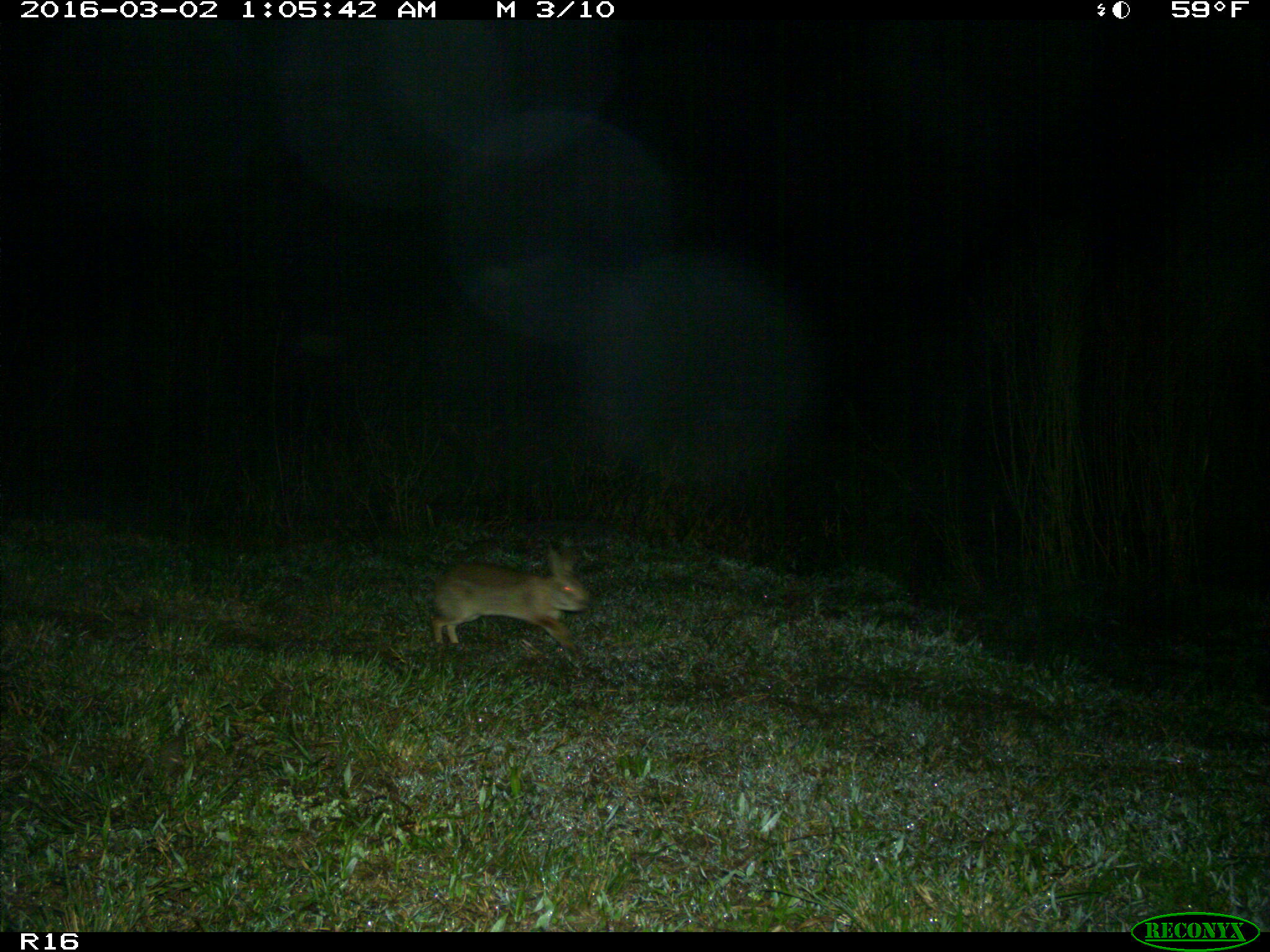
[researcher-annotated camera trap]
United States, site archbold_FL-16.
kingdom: Animalia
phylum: Chordata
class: Mammalia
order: Lagomorpha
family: Leporidae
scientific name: Leporidae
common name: rabbits and hares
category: unidentified rabbit